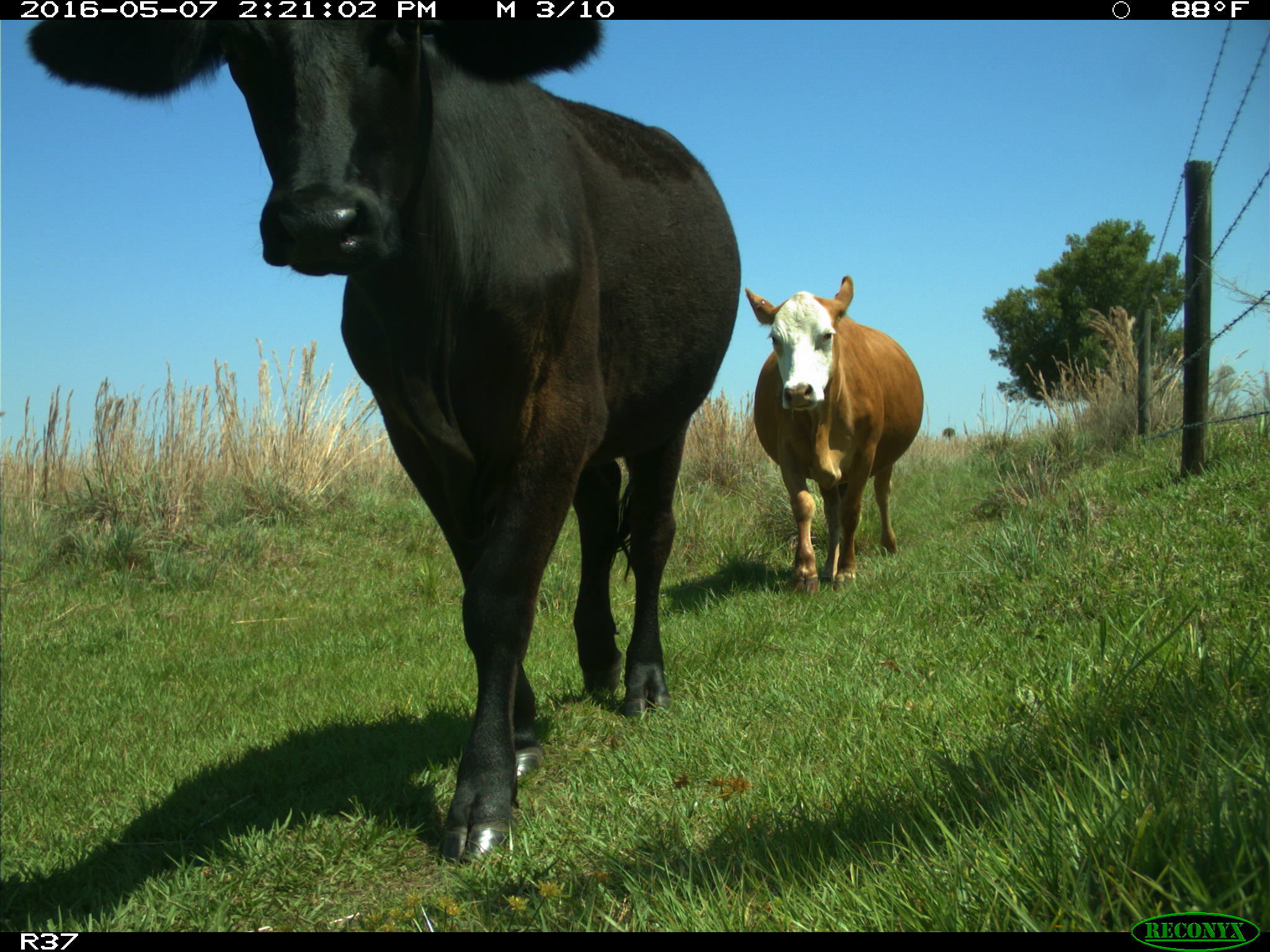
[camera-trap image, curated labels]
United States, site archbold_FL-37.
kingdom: Animalia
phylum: Chordata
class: Mammalia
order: Artiodactyla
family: Bovidae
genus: Bos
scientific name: Bos taurus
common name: domestic cow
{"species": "Bos taurus (domestic cow)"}